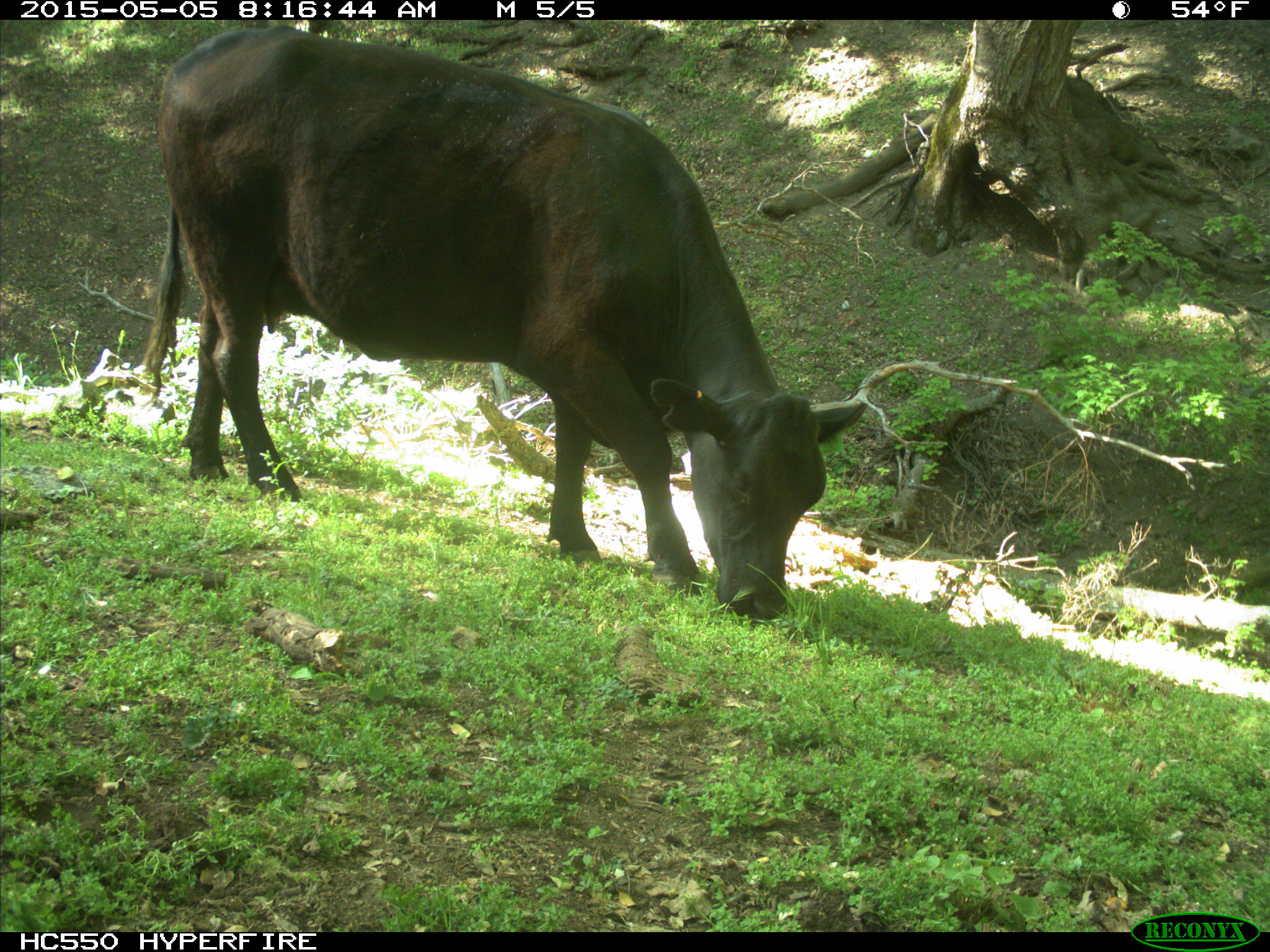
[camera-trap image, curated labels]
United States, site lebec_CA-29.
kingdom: Animalia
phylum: Chordata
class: Mammalia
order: Artiodactyla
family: Bovidae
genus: Bos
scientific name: Bos taurus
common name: domestic cow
Bos taurus (domestic cow).